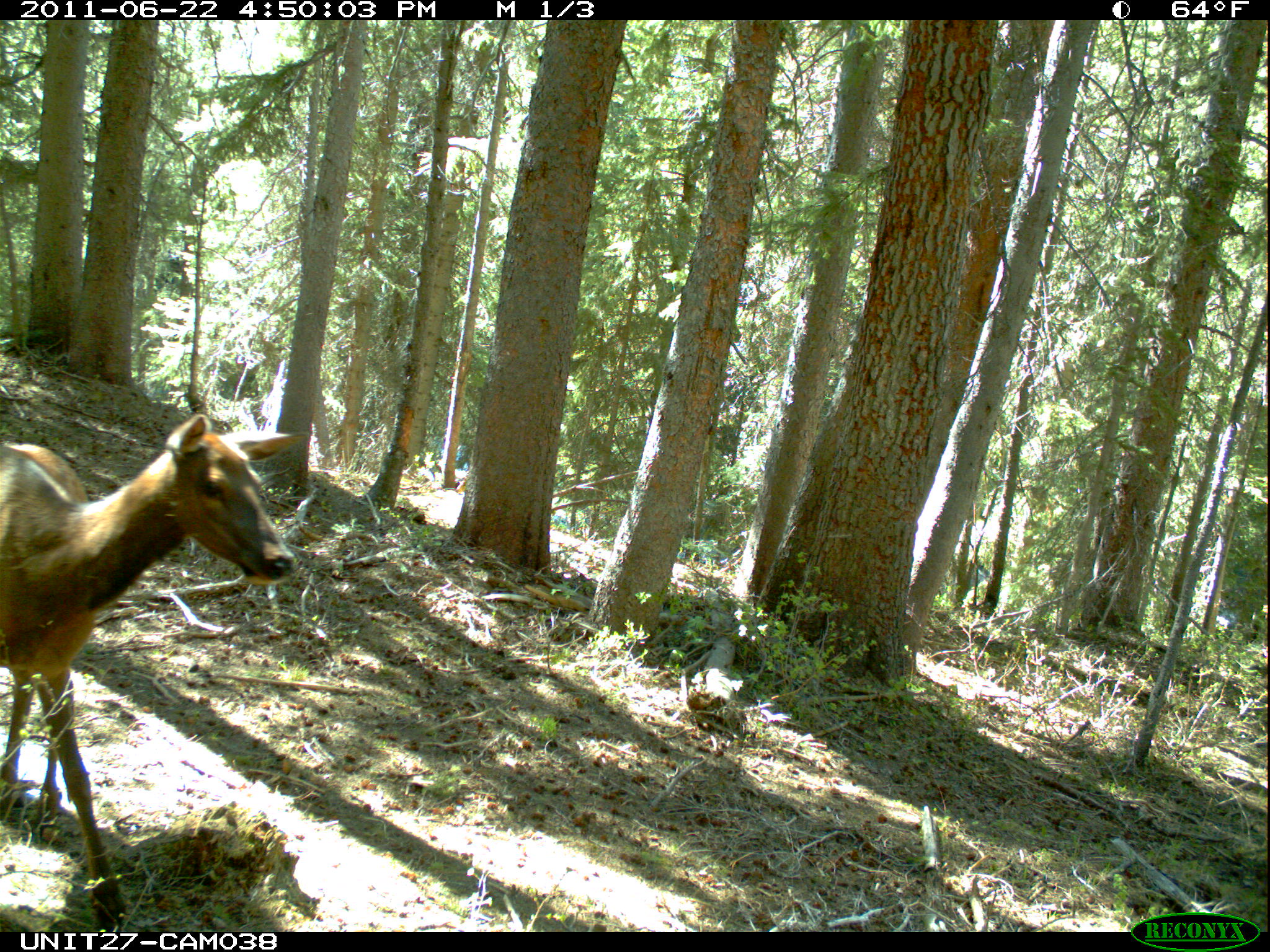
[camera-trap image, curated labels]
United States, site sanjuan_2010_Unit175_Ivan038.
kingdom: Animalia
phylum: Chordata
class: Mammalia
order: Artiodactyla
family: Cervidae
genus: Cervus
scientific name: Cervus elaphus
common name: red deer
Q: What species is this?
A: Cervus elaphus (red deer).